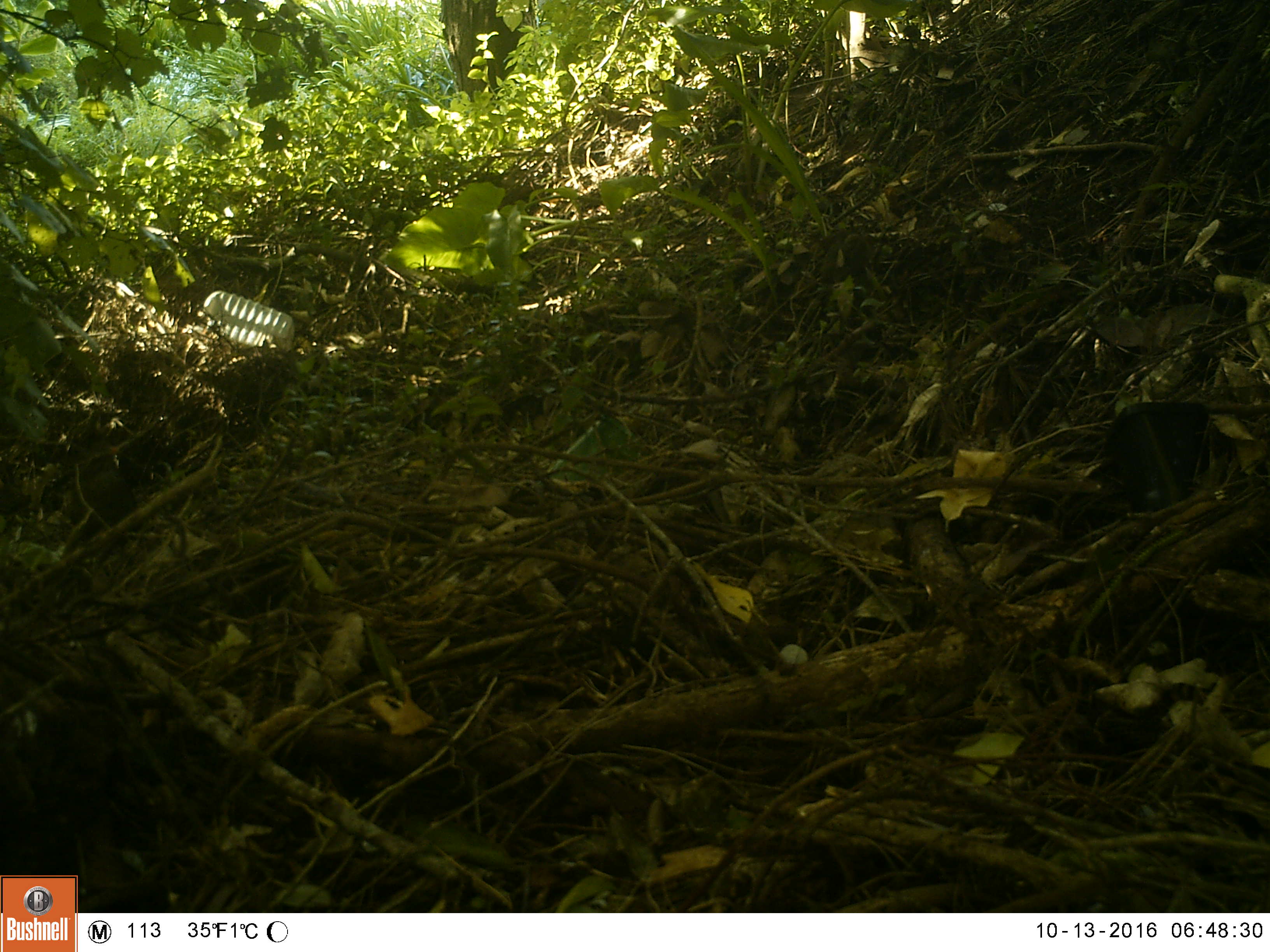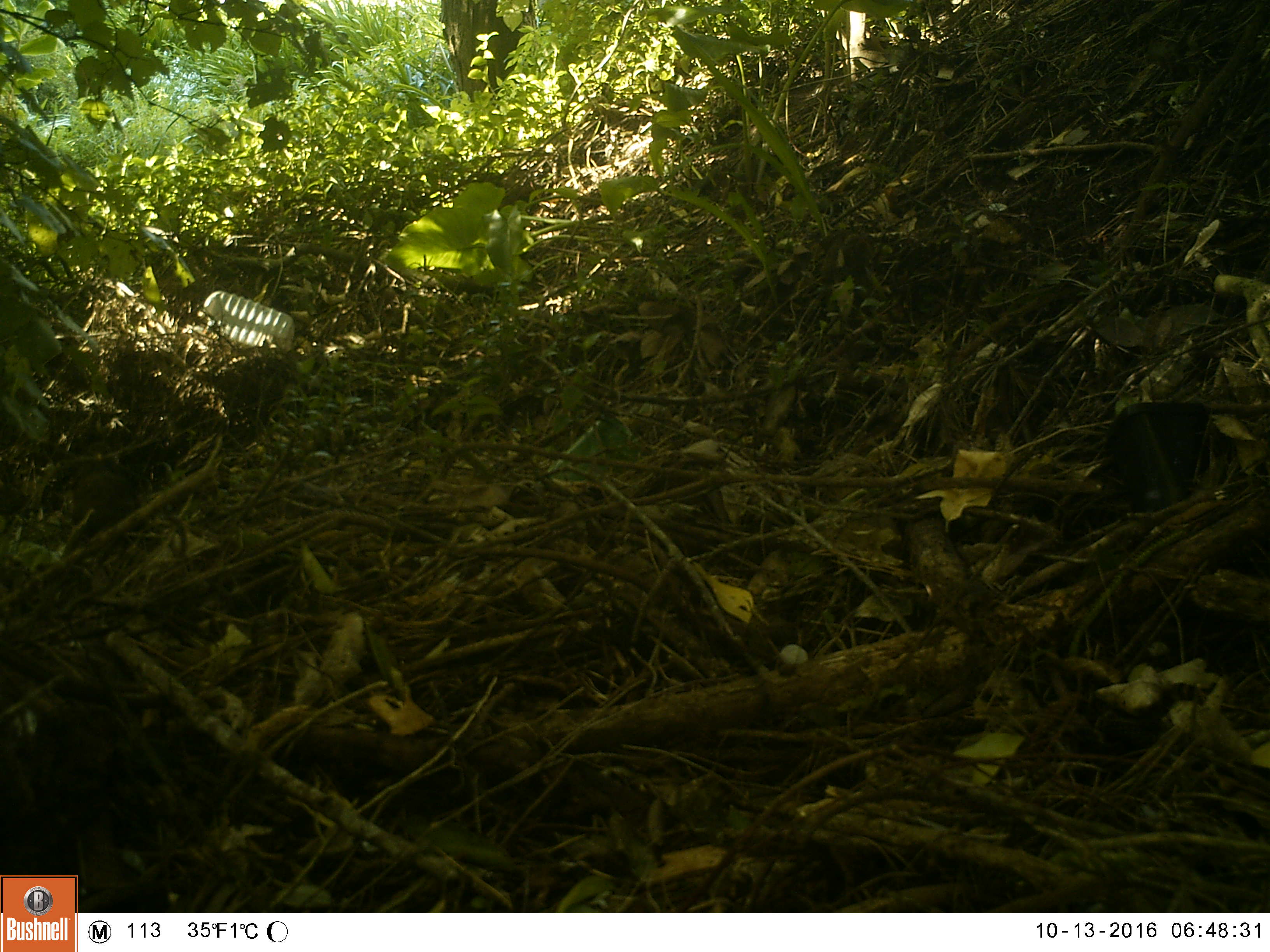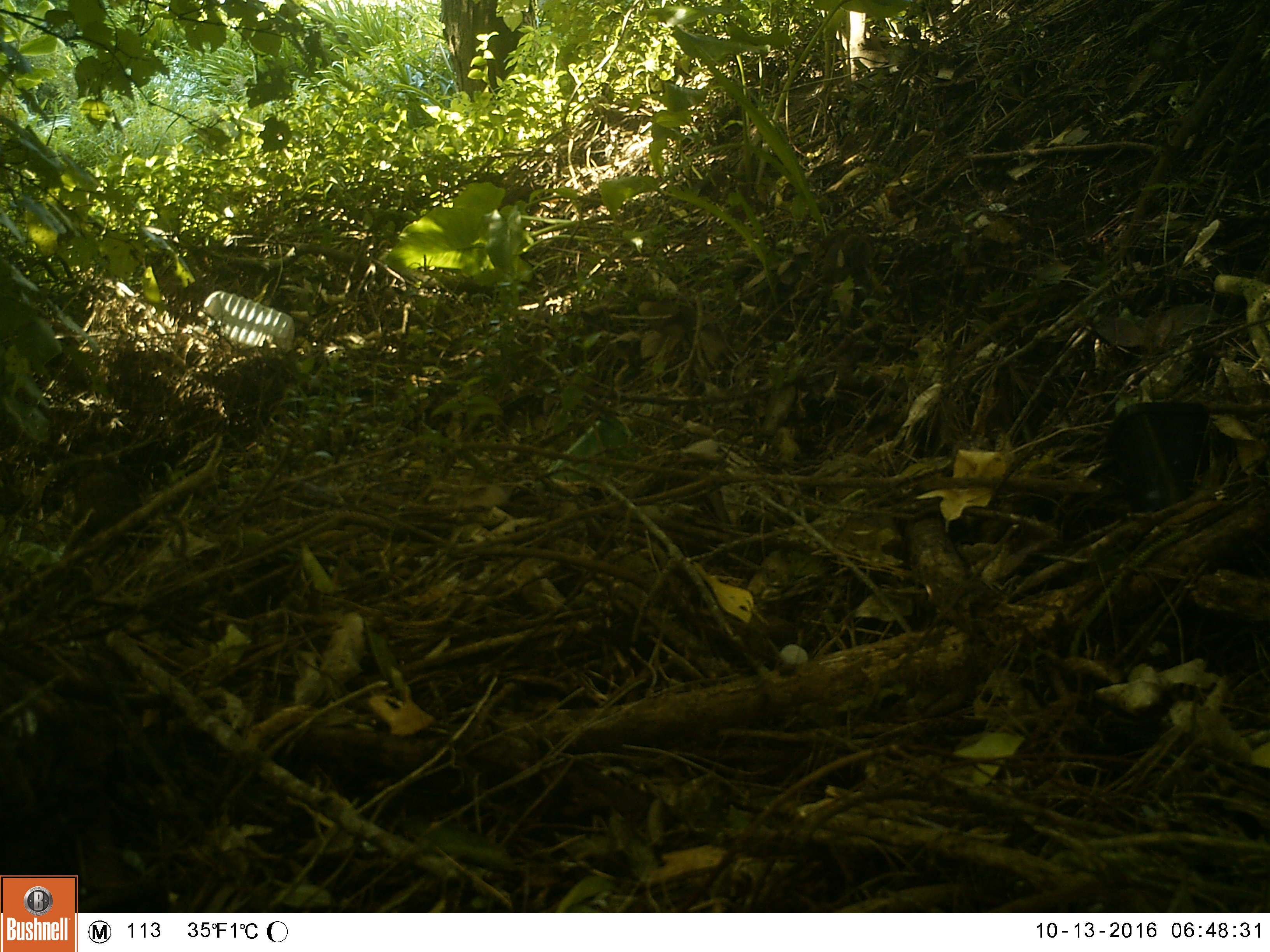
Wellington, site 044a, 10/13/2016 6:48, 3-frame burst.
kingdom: Animalia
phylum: Chordata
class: Aves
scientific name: Aves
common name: bird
Bird (Aves).